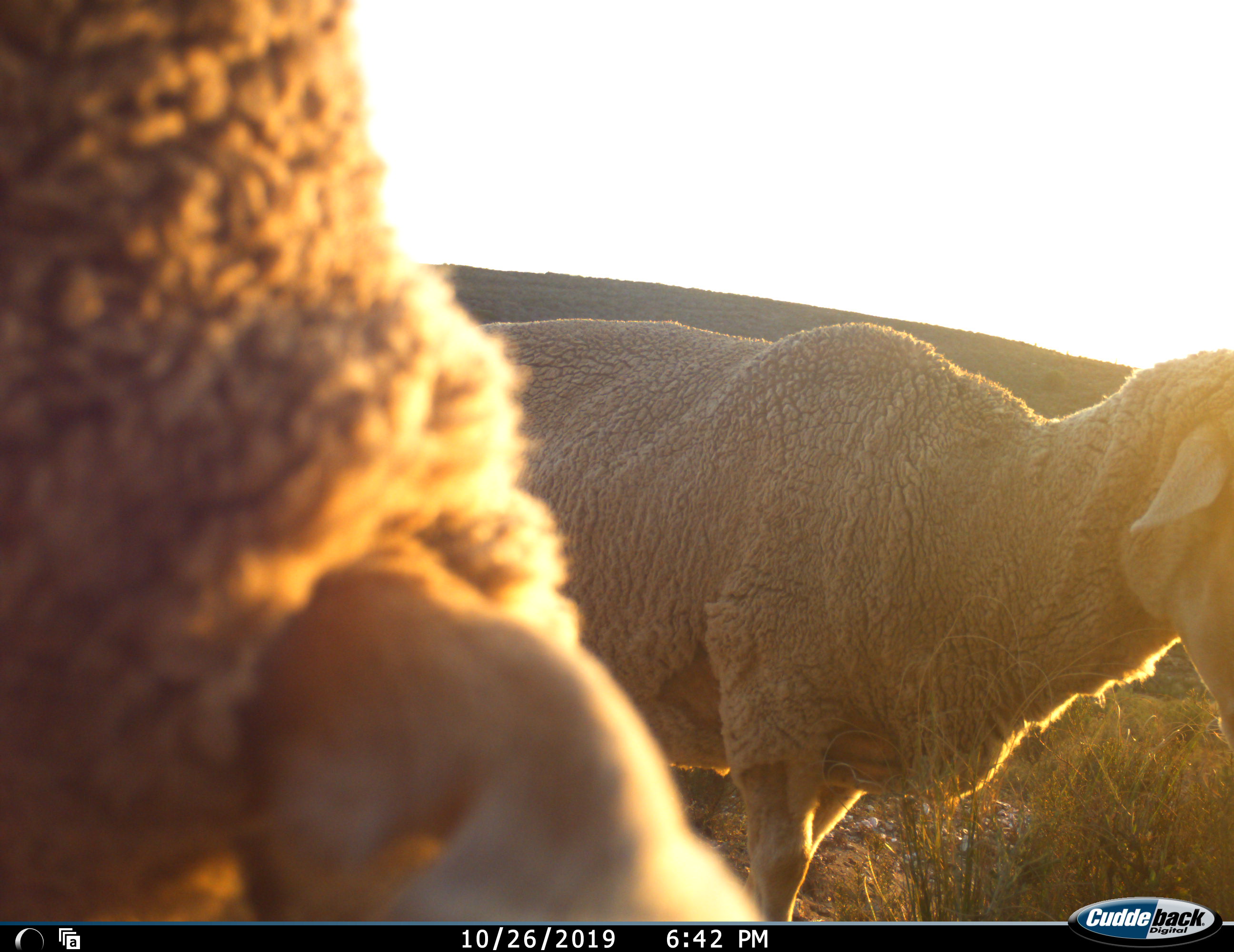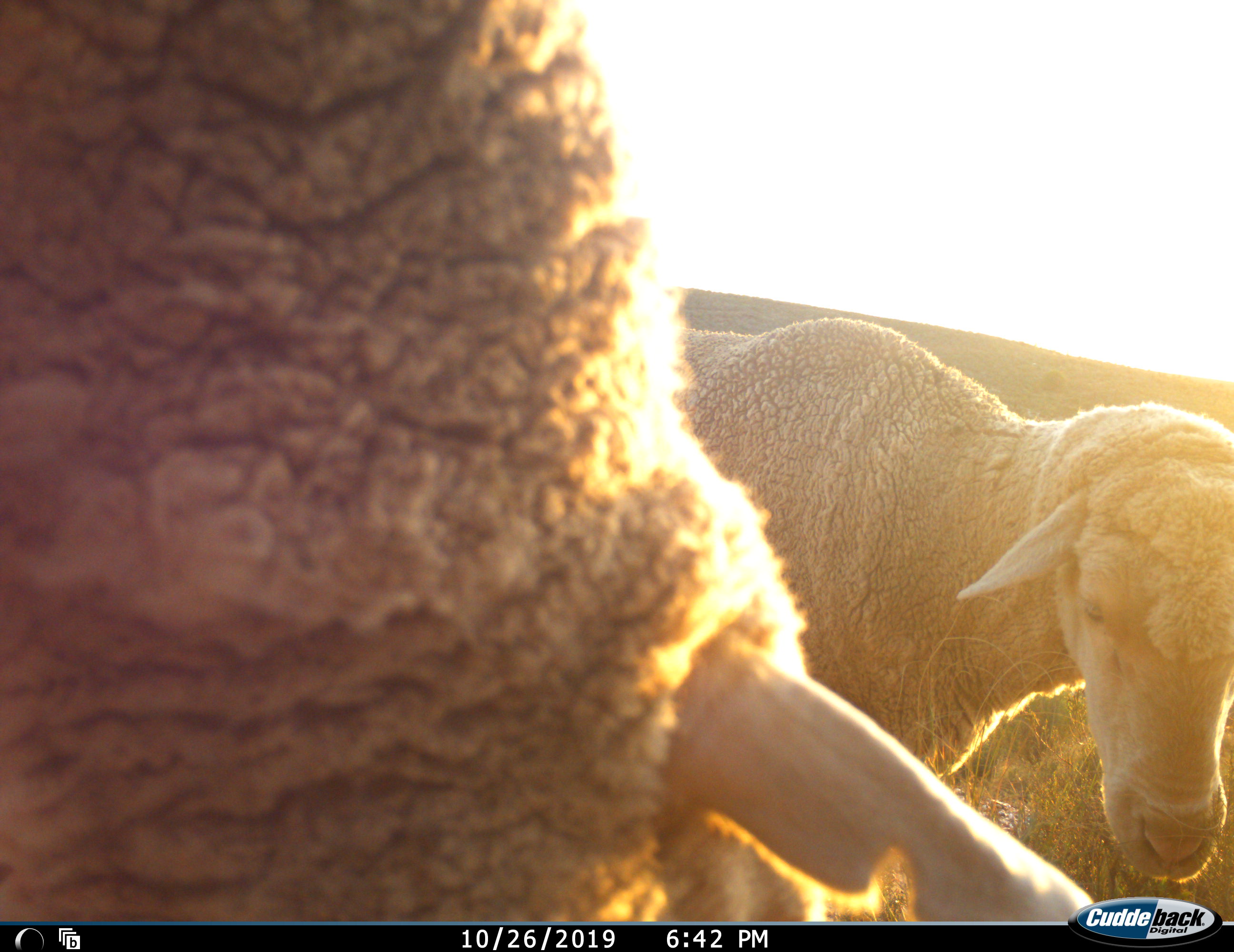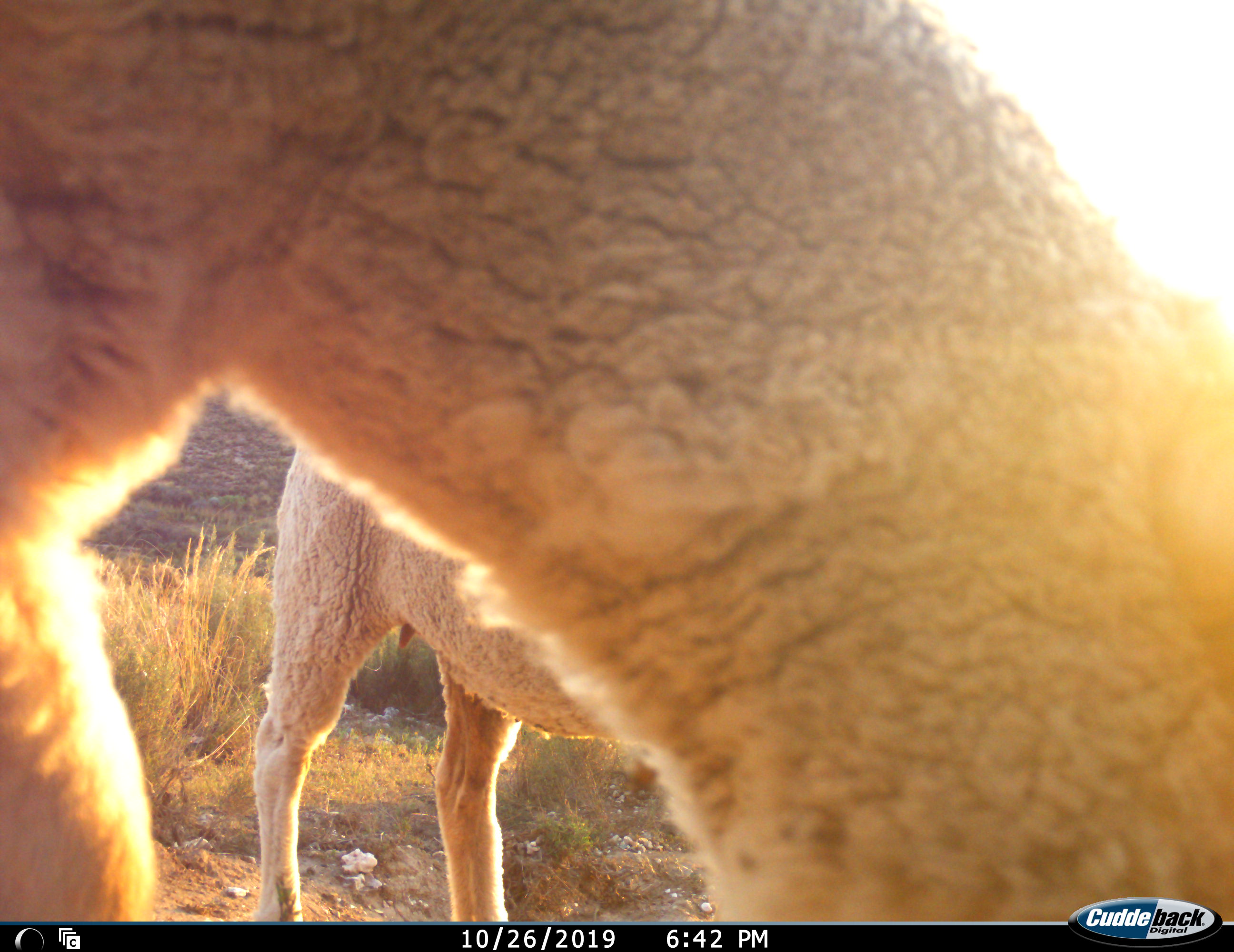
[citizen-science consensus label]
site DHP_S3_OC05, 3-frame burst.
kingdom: Animalia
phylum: Chordata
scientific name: Vertebrata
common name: domestic animal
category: domesticanimal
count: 2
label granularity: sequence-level